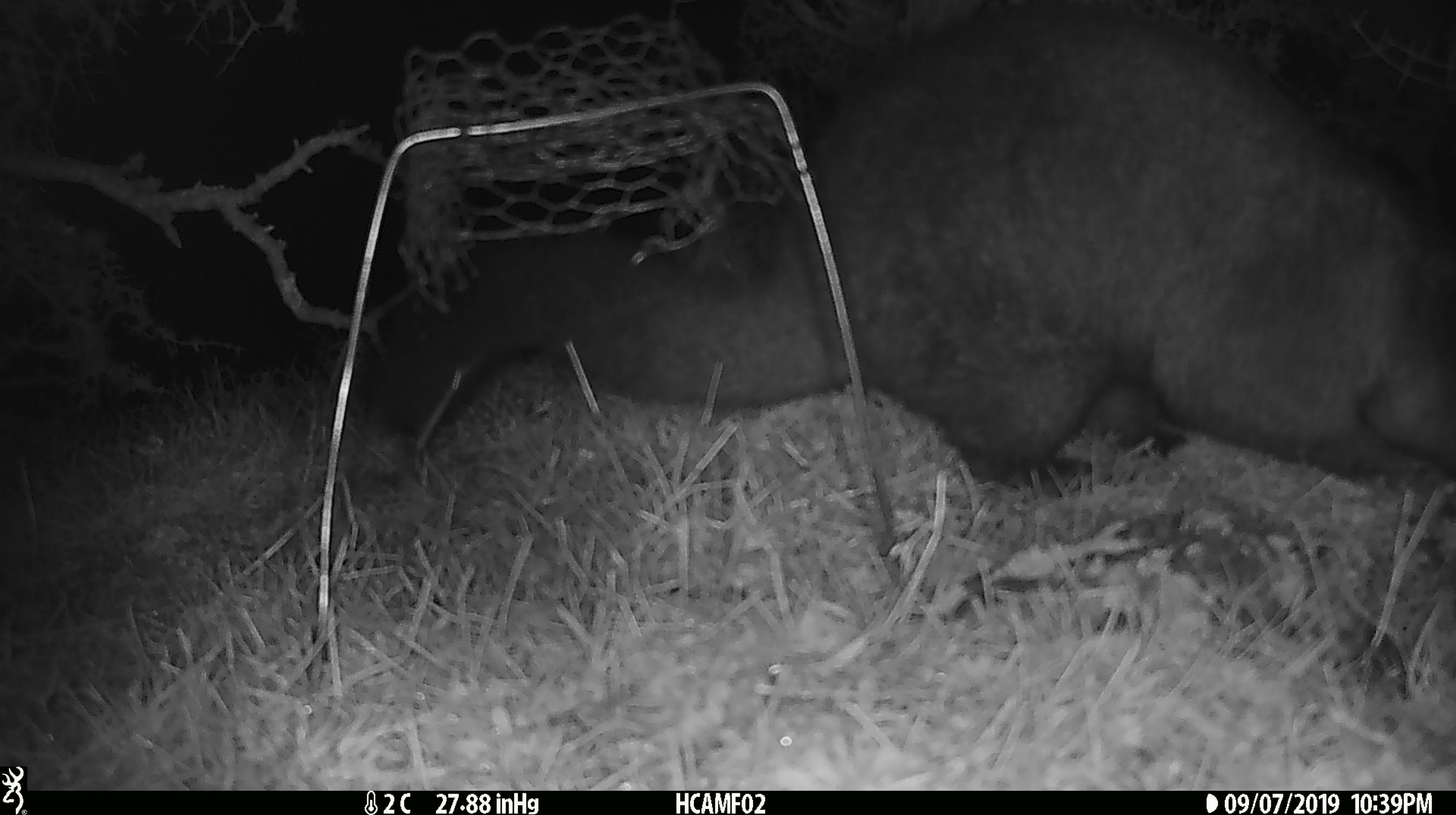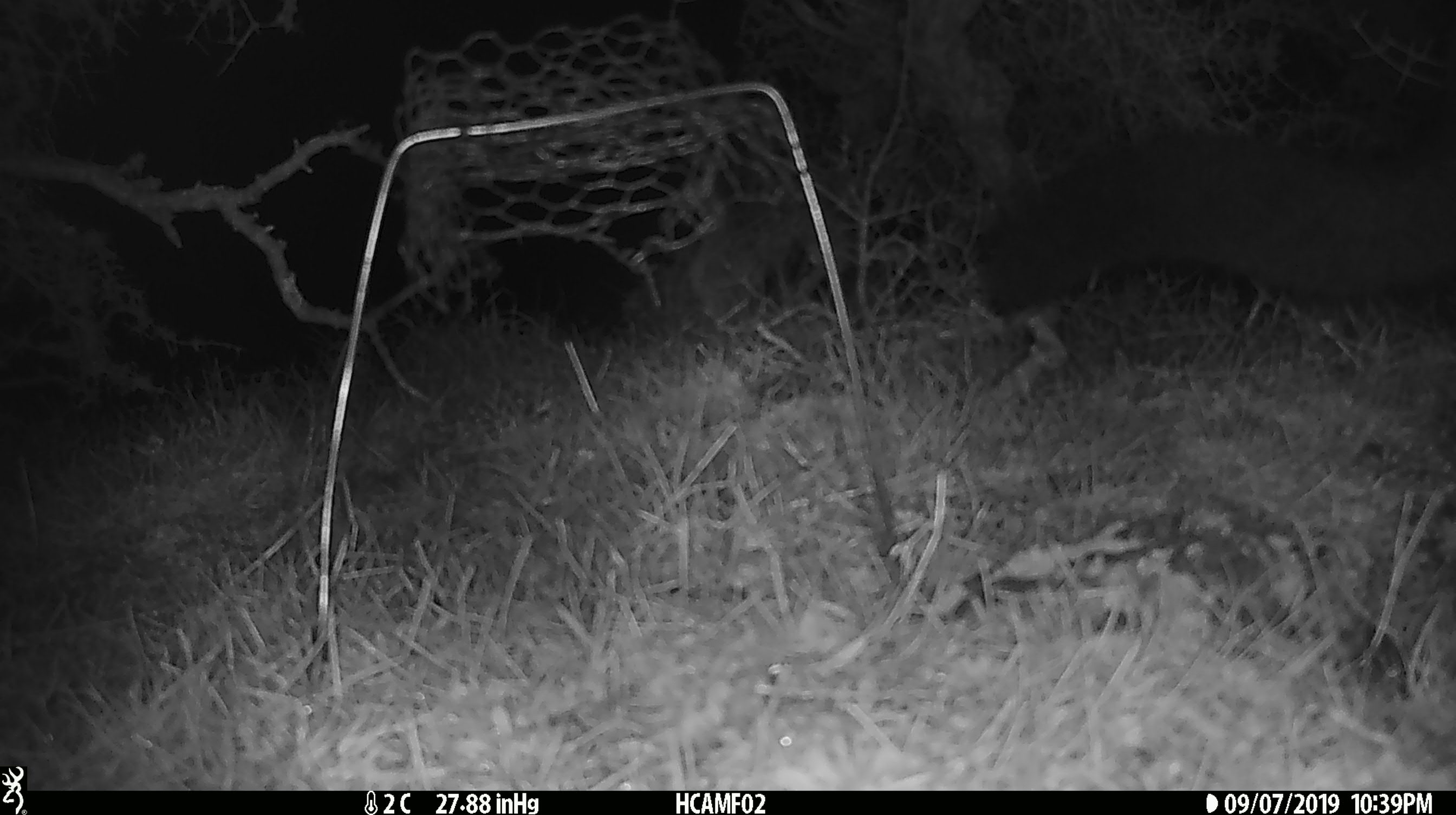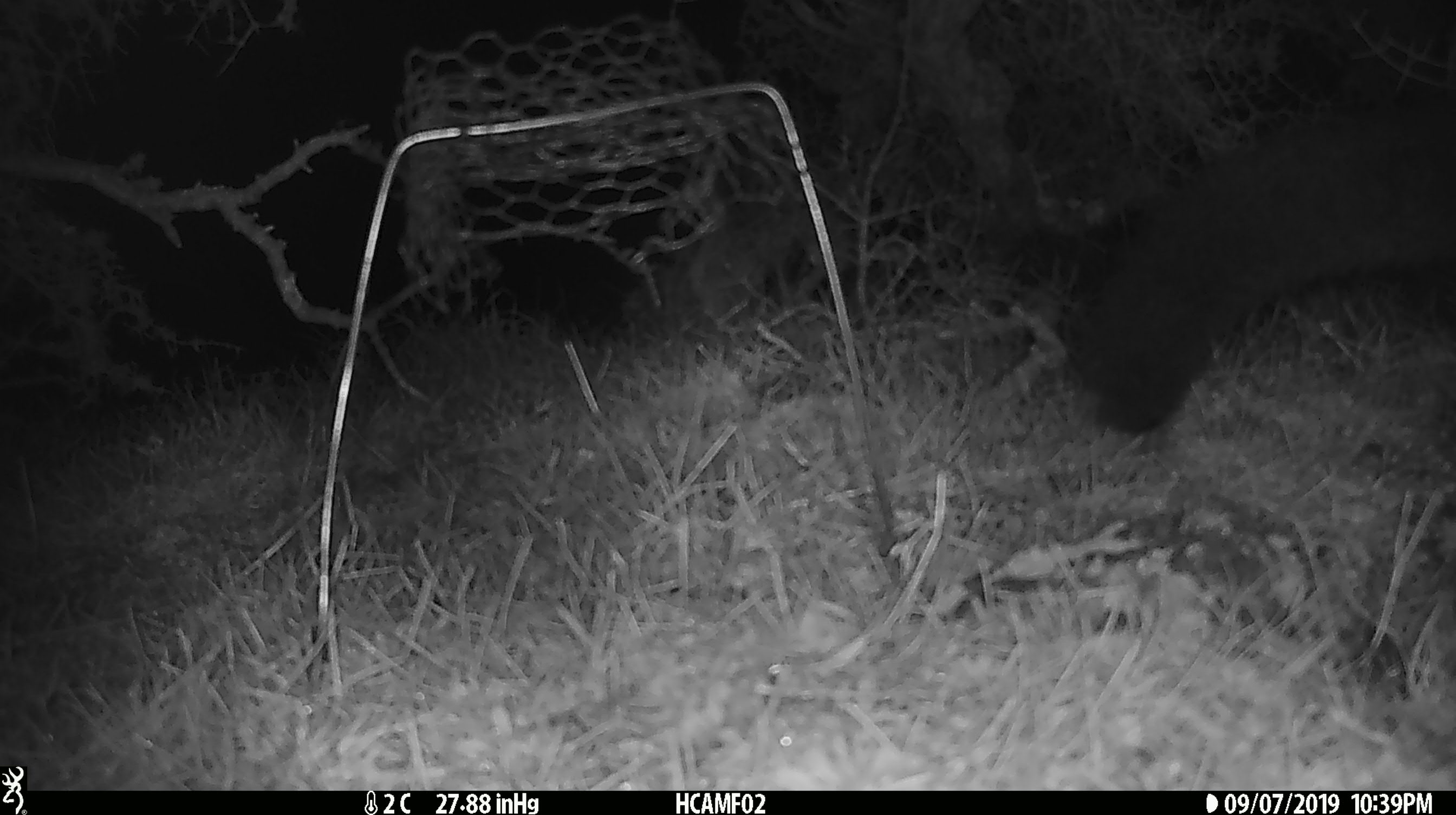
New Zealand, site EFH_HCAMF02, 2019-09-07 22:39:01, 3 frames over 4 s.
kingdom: Animalia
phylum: Chordata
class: Mammalia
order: Diprotodontia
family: Phalangeridae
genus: Trichosurus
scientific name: Trichosurus vulpecula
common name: common brushtail possum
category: possum